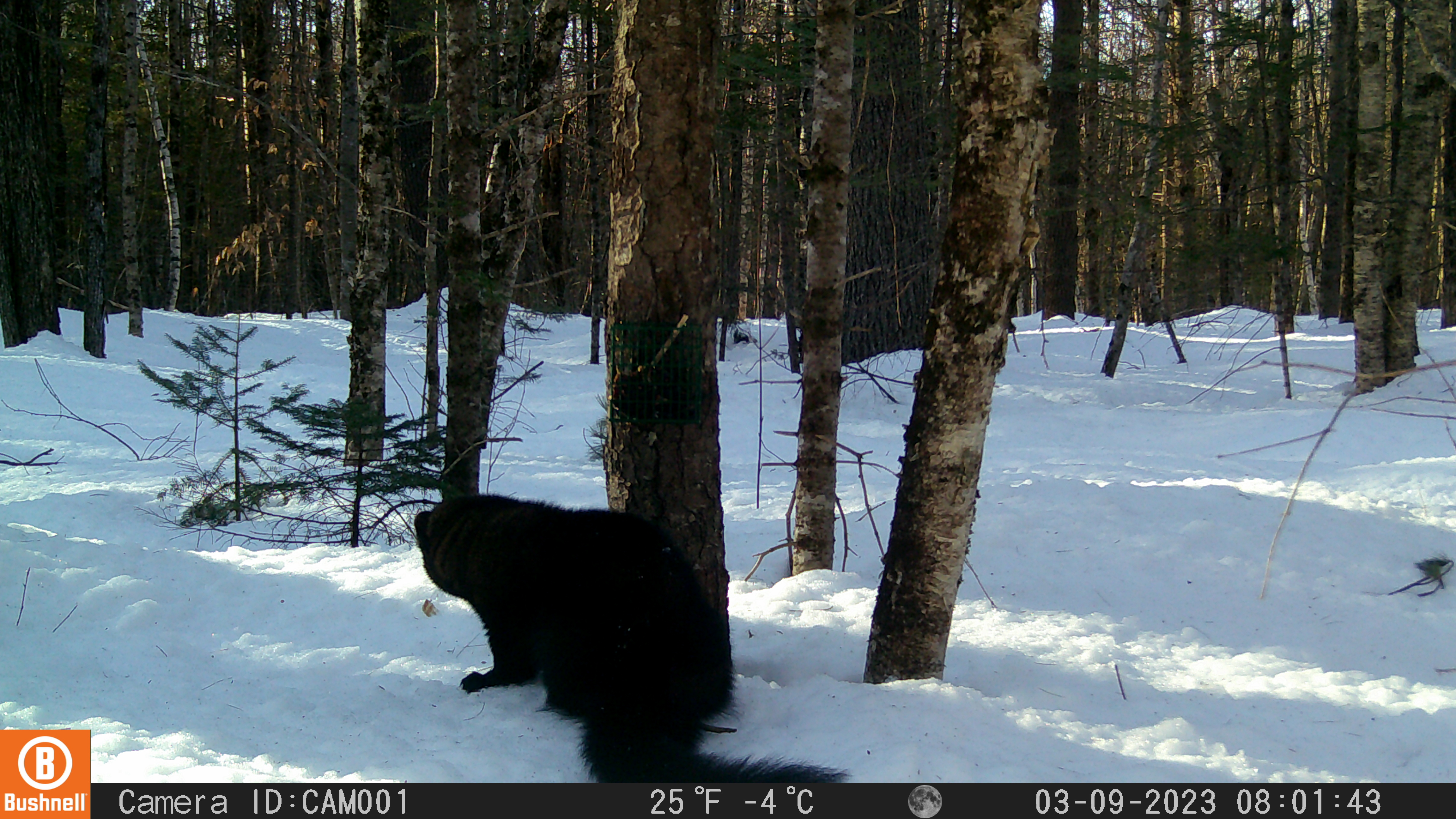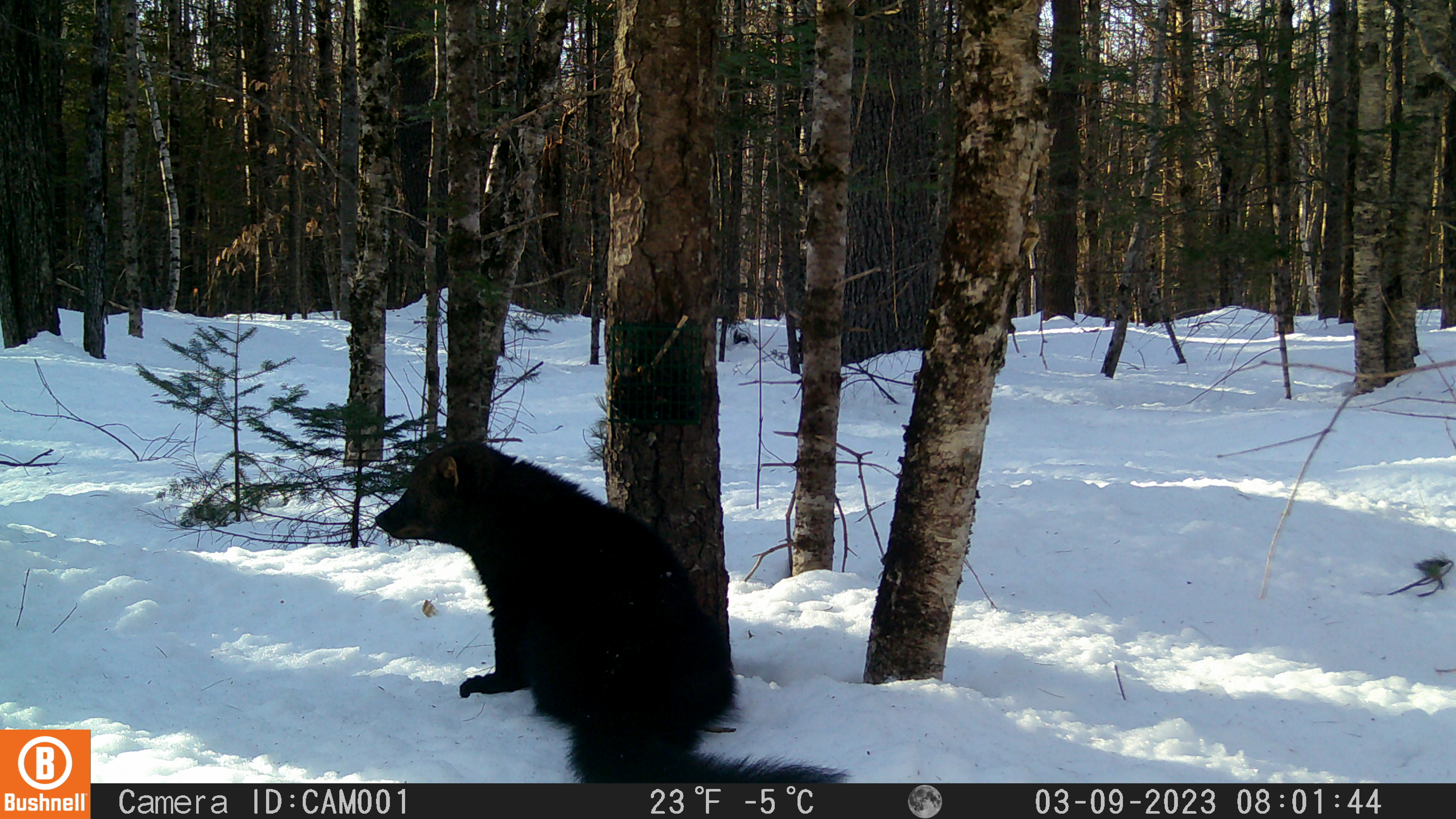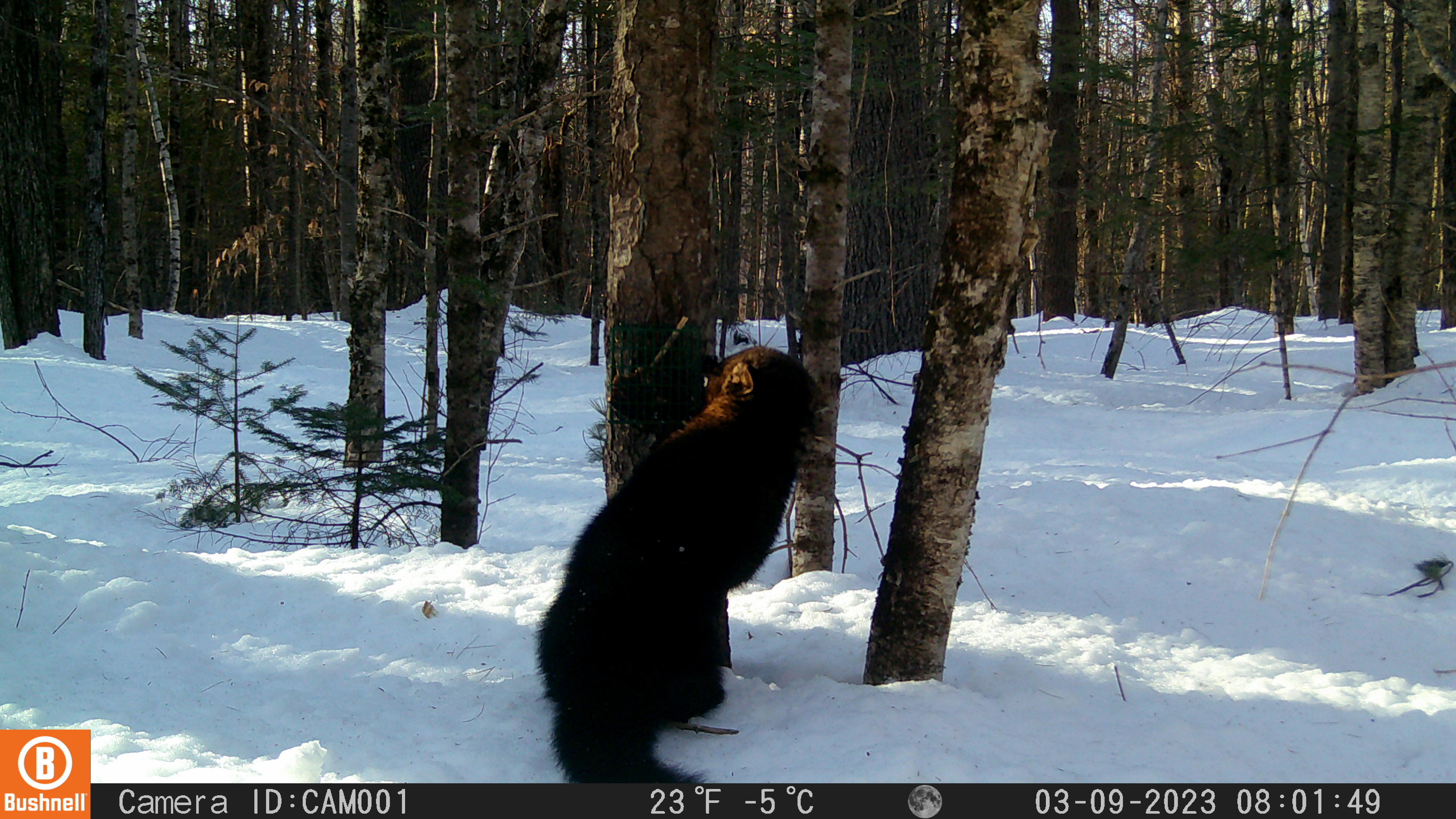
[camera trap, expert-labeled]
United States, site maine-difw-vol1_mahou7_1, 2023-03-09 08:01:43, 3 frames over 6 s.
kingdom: Animalia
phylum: Chordata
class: Mammalia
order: Carnivora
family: Mustelidae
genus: Pekania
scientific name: Pekania pennanti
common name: fisher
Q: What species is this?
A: Fisher (Pekania pennanti).